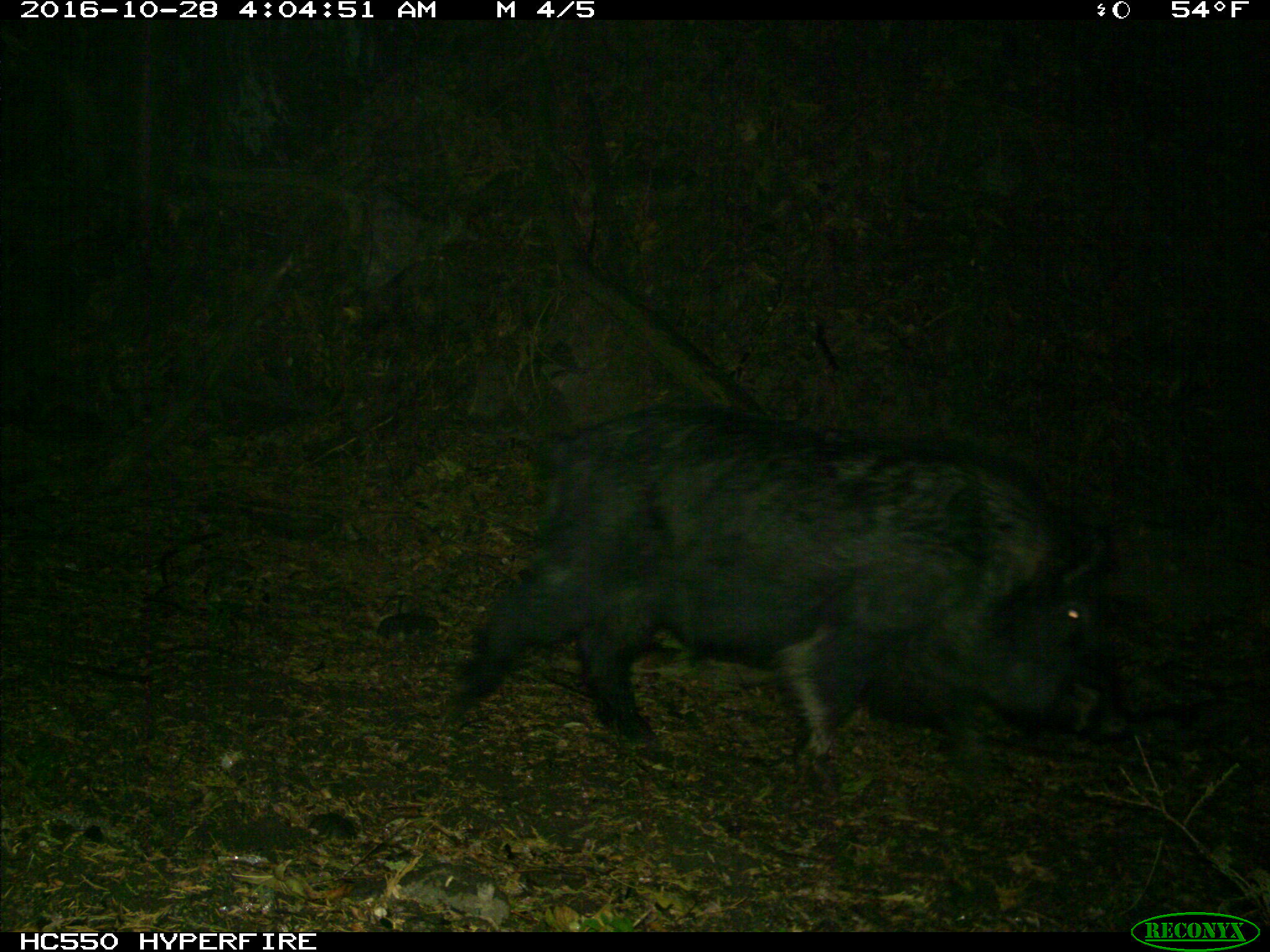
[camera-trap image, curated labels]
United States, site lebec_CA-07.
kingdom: Animalia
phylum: Chordata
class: Mammalia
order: Artiodactyla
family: Suidae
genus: Sus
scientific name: Sus scrofa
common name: wild boar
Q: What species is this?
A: Sus scrofa (wild boar).